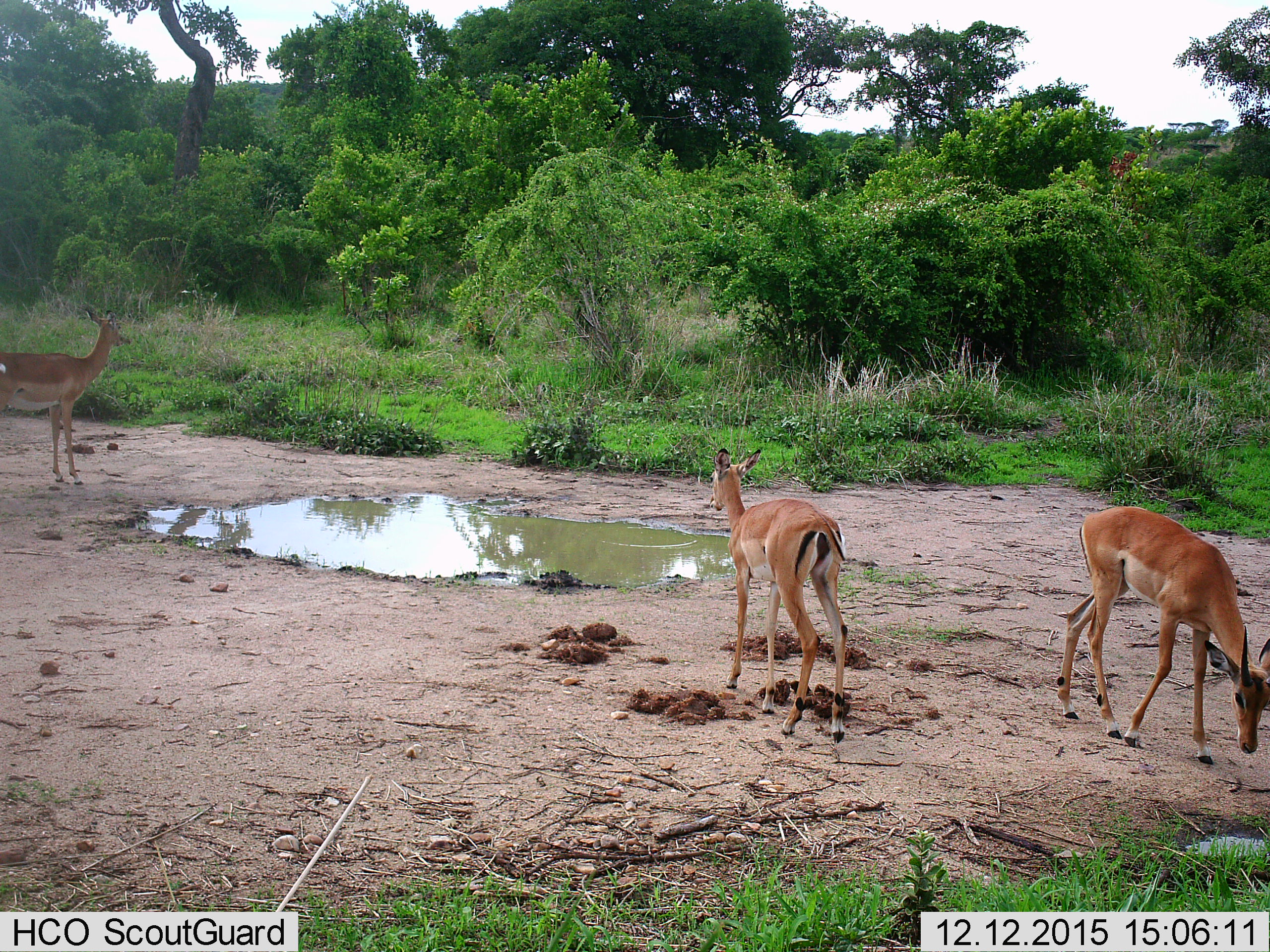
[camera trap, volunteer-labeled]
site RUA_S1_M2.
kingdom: Animalia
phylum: Chordata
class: Mammalia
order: Artiodactyla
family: Bovidae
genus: Aepyceros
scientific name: Aepyceros melampus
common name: impala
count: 3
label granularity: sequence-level